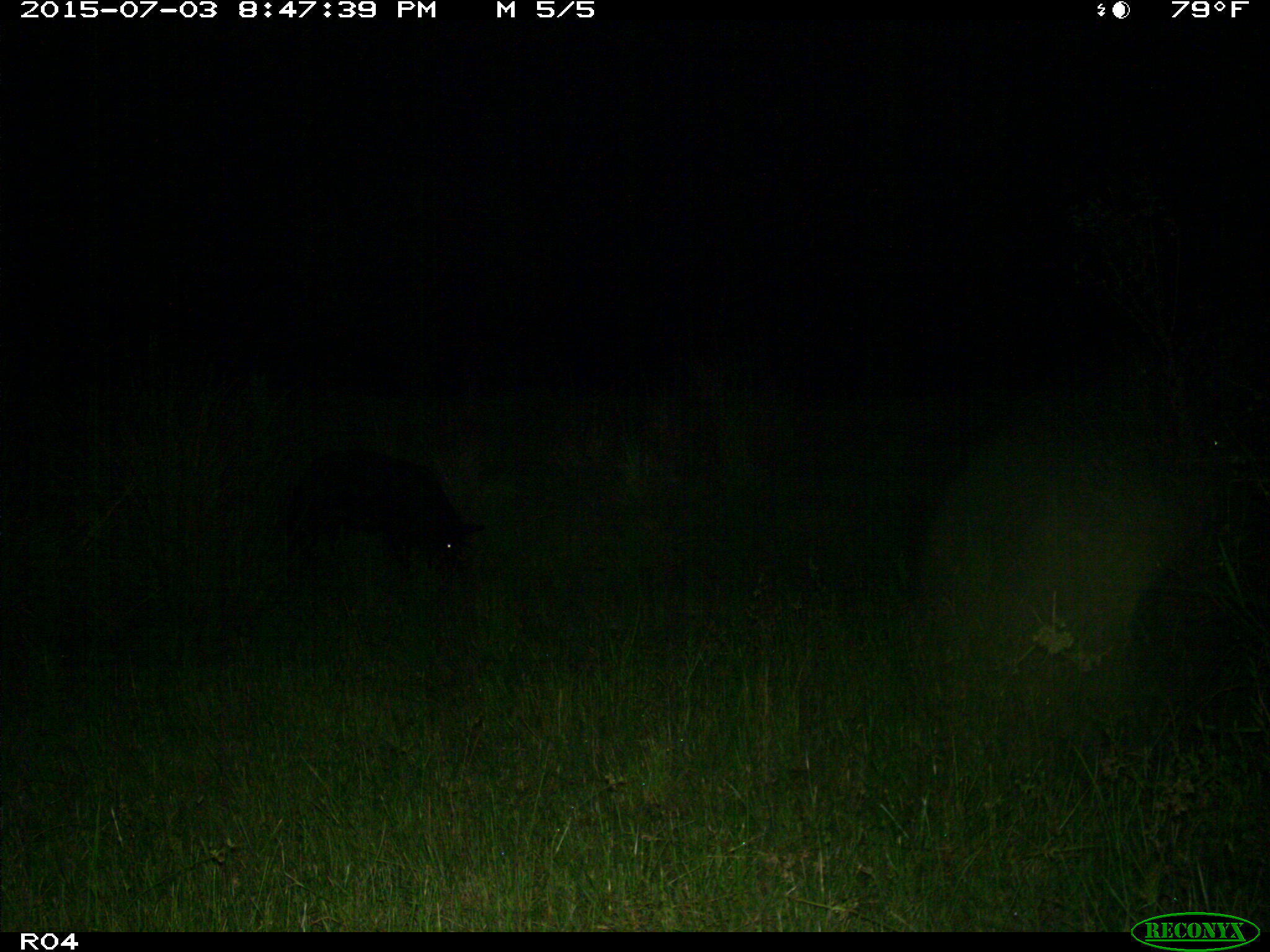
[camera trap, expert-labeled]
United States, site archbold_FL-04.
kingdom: Animalia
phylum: Chordata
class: Mammalia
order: Artiodactyla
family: Suidae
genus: Sus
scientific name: Sus scrofa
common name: wild boar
Sus scrofa (wild boar).